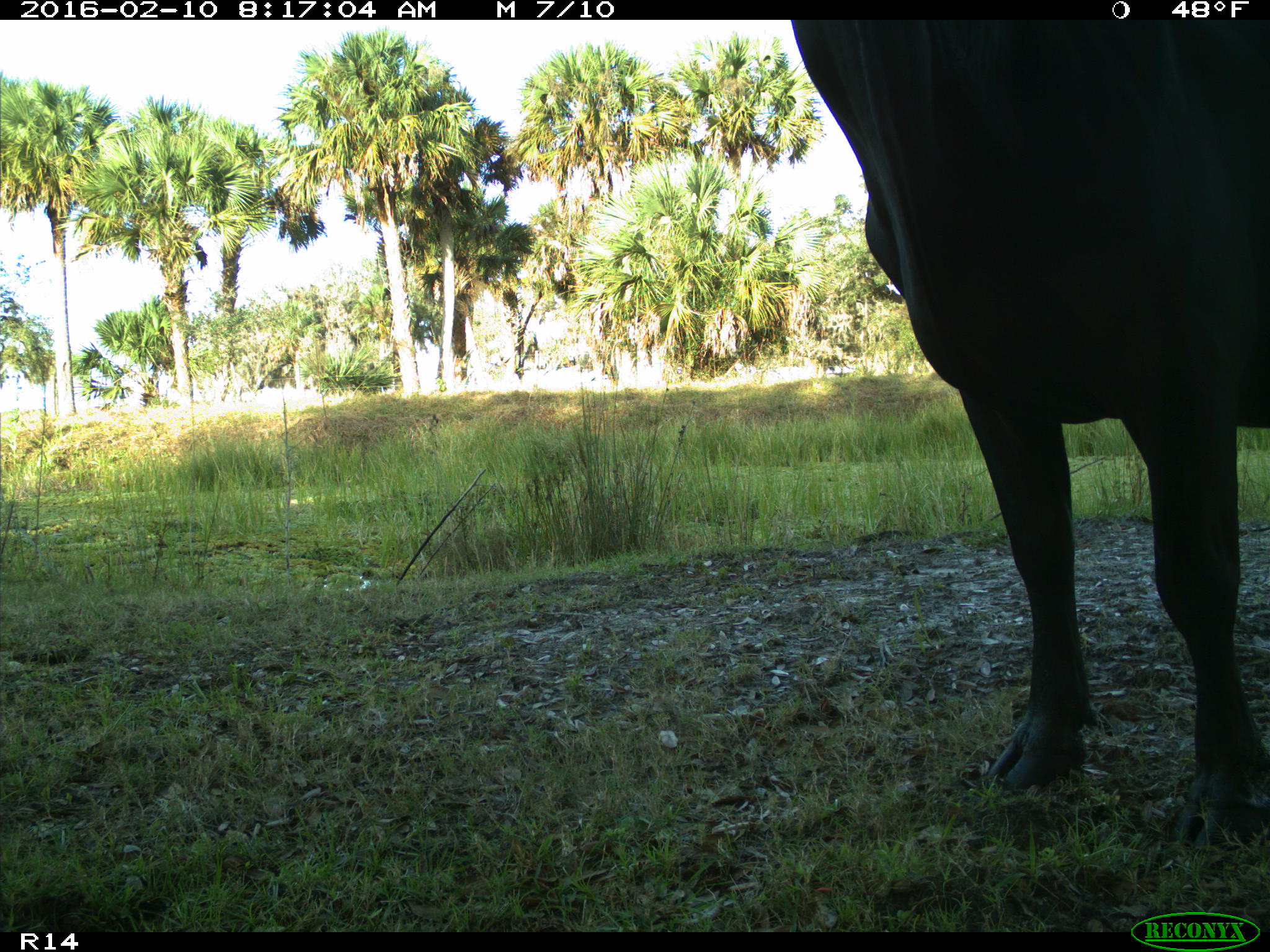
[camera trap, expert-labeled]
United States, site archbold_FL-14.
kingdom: Animalia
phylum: Chordata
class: Mammalia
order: Artiodactyla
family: Bovidae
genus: Bos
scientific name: Bos taurus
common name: domestic cow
Bos taurus (domestic cow).